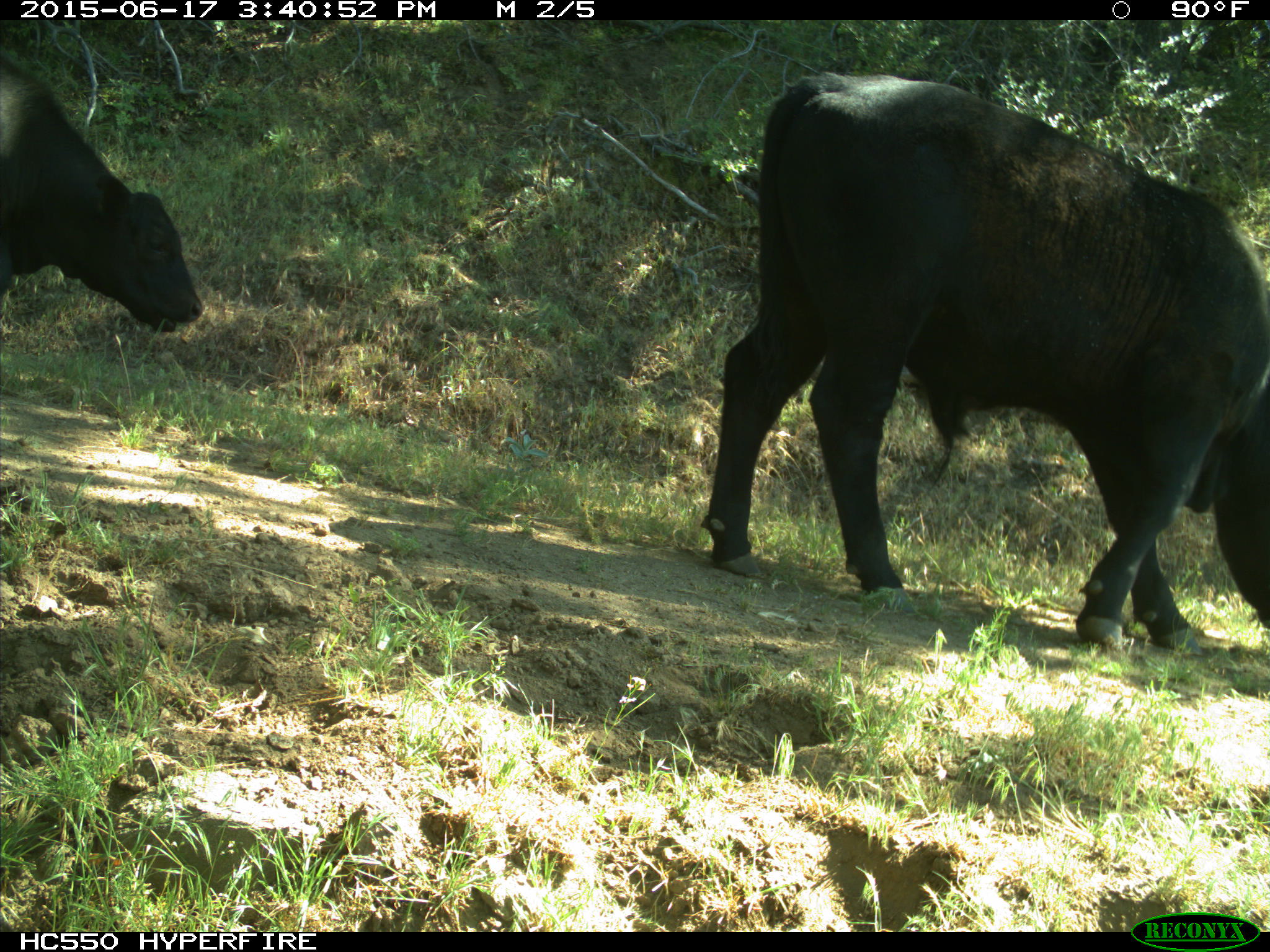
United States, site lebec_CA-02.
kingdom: Animalia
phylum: Chordata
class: Mammalia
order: Artiodactyla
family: Bovidae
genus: Bos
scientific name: Bos taurus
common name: domestic cow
Bos taurus (domestic cow).